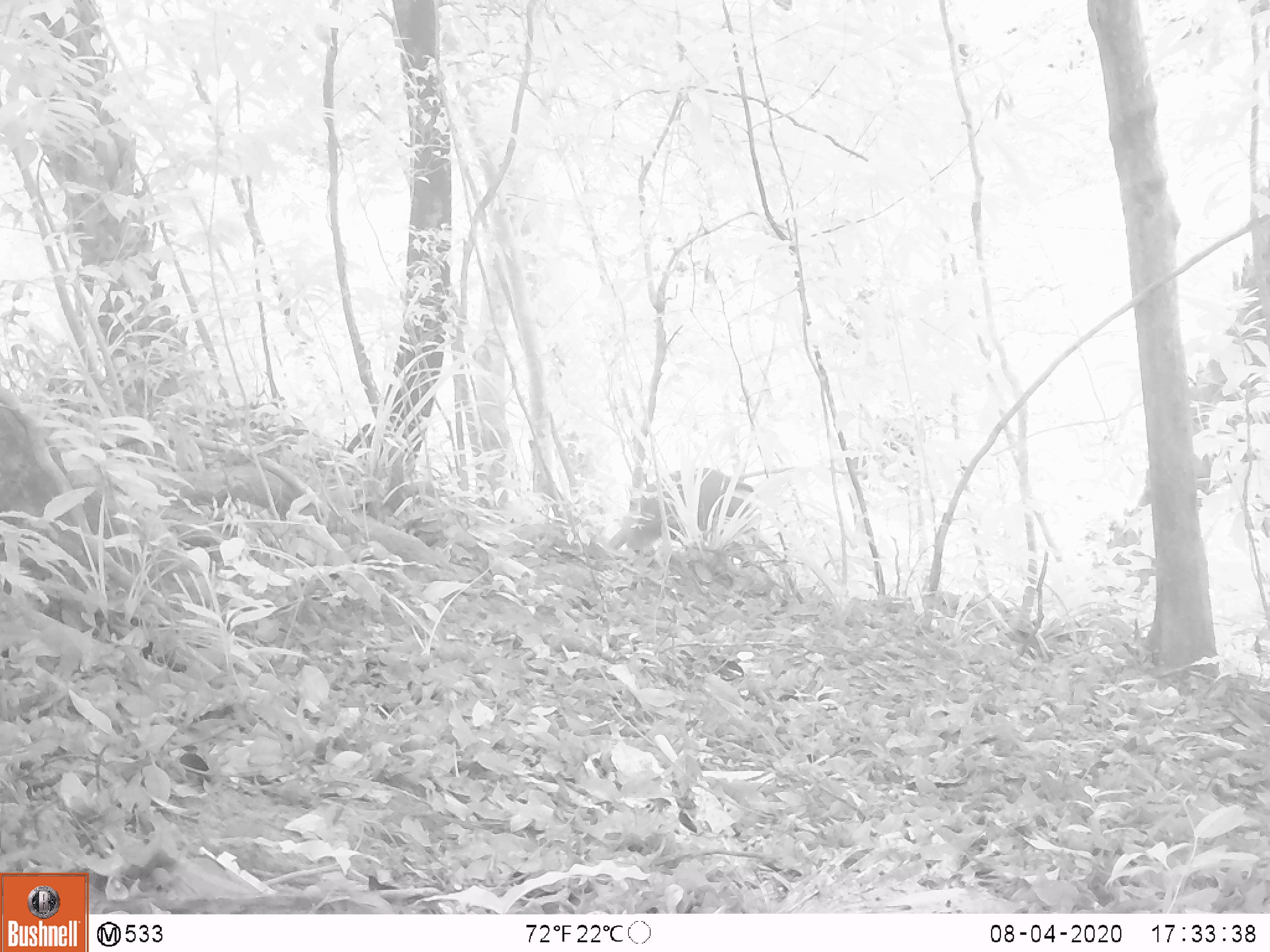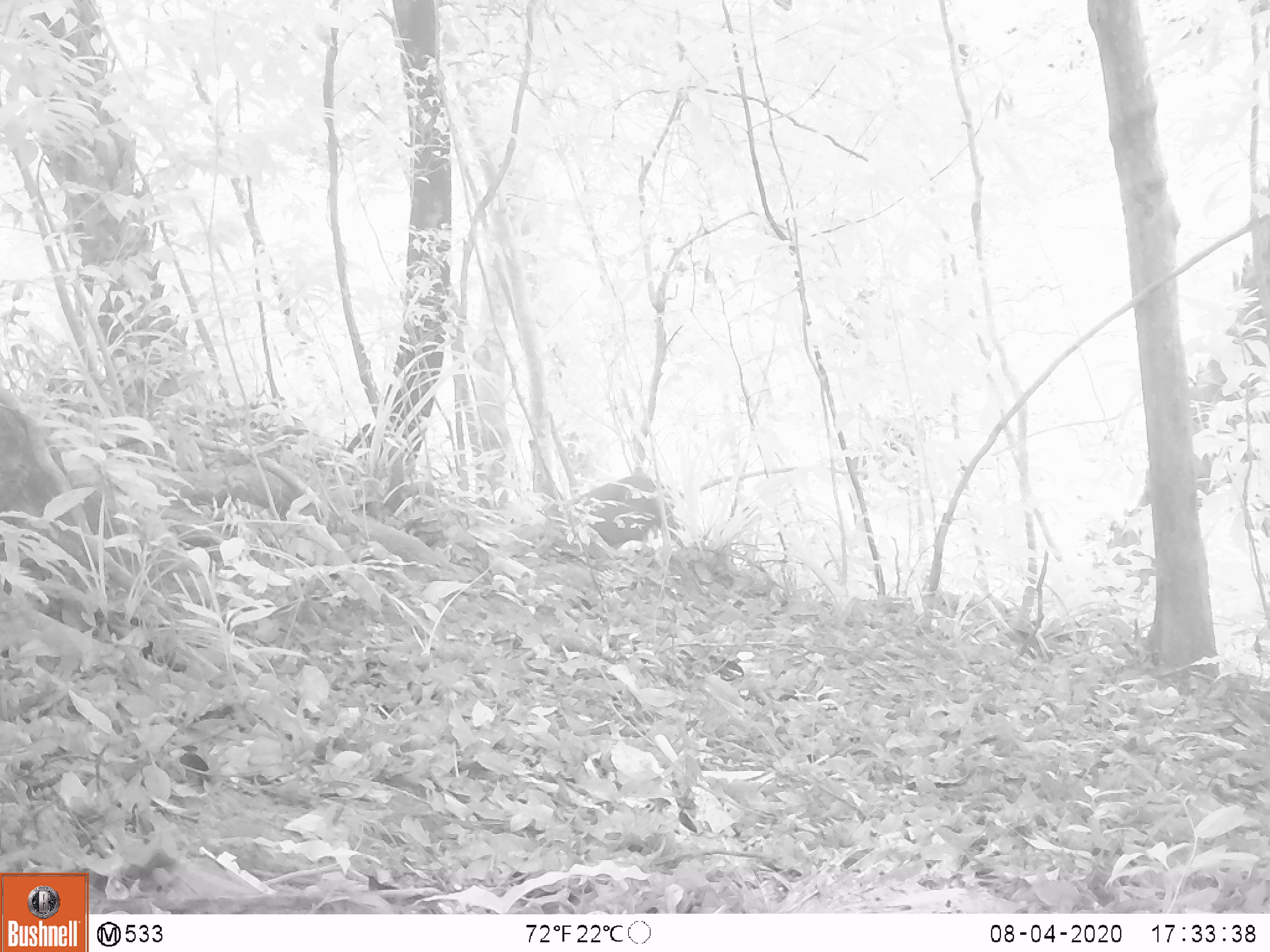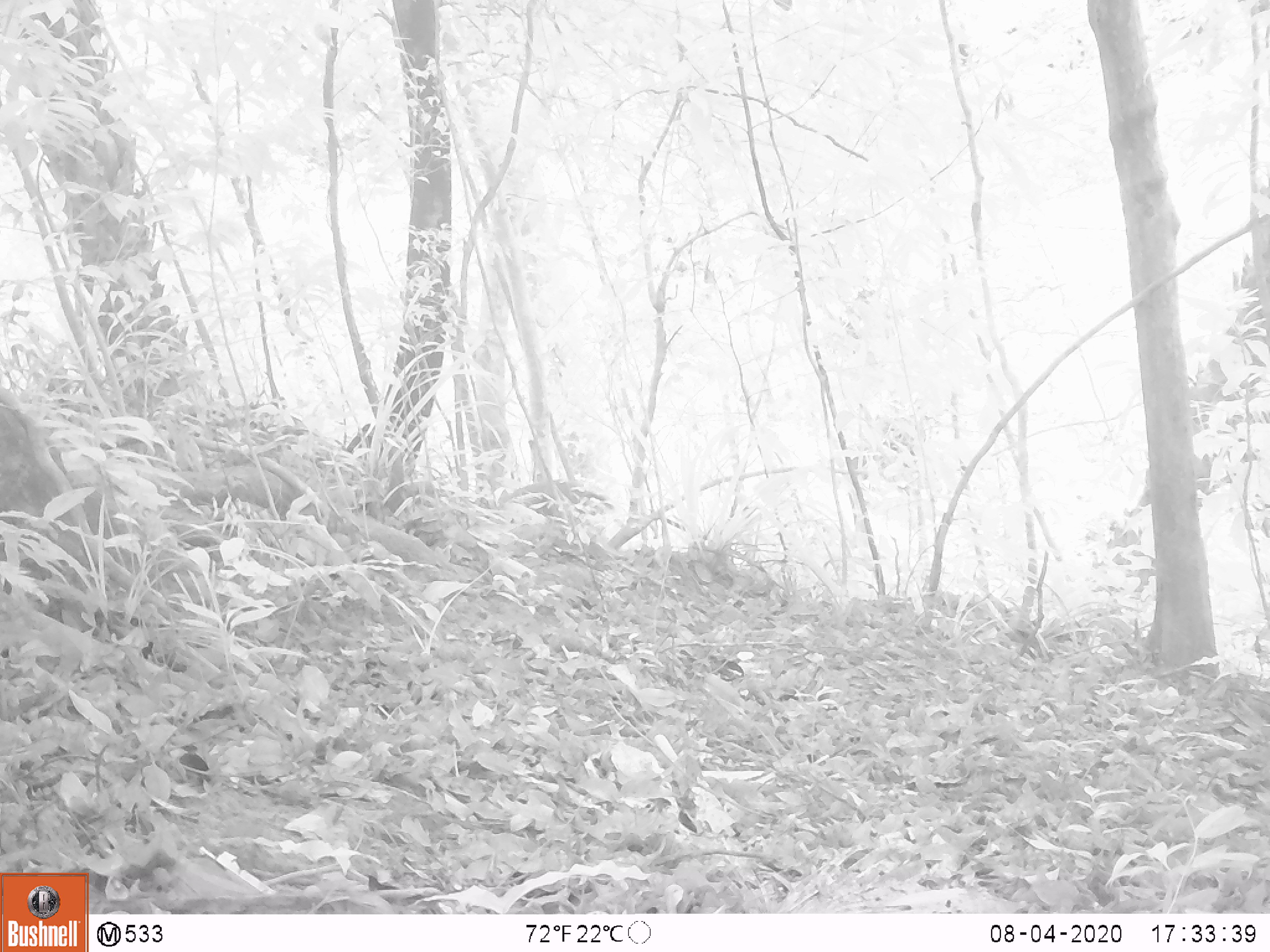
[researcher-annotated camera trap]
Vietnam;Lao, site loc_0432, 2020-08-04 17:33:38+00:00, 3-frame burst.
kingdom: Animalia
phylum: Chordata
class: Mammalia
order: Artiodactyla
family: Cervidae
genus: Muntiacus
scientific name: Muntiacus rooseveltorum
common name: roosevelt's muntjac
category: roosevelts muntjac group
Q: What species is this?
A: Roosevelts muntjac group (roosevelt's muntjac) (Muntiacus rooseveltorum).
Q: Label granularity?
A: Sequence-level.